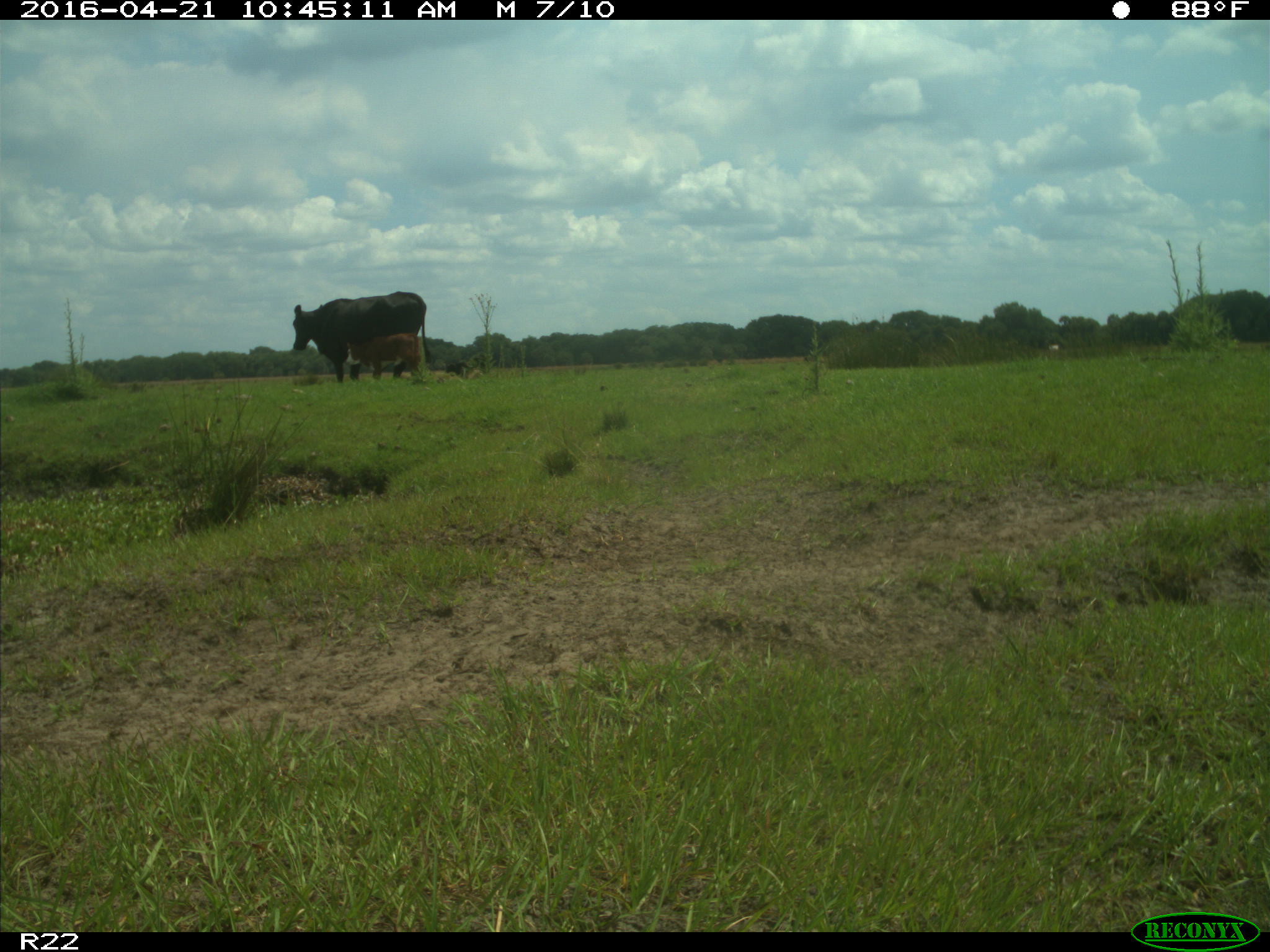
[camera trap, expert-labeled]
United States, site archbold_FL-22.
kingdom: Animalia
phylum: Chordata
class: Mammalia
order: Artiodactyla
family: Bovidae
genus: Bos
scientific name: Bos taurus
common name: domestic cow